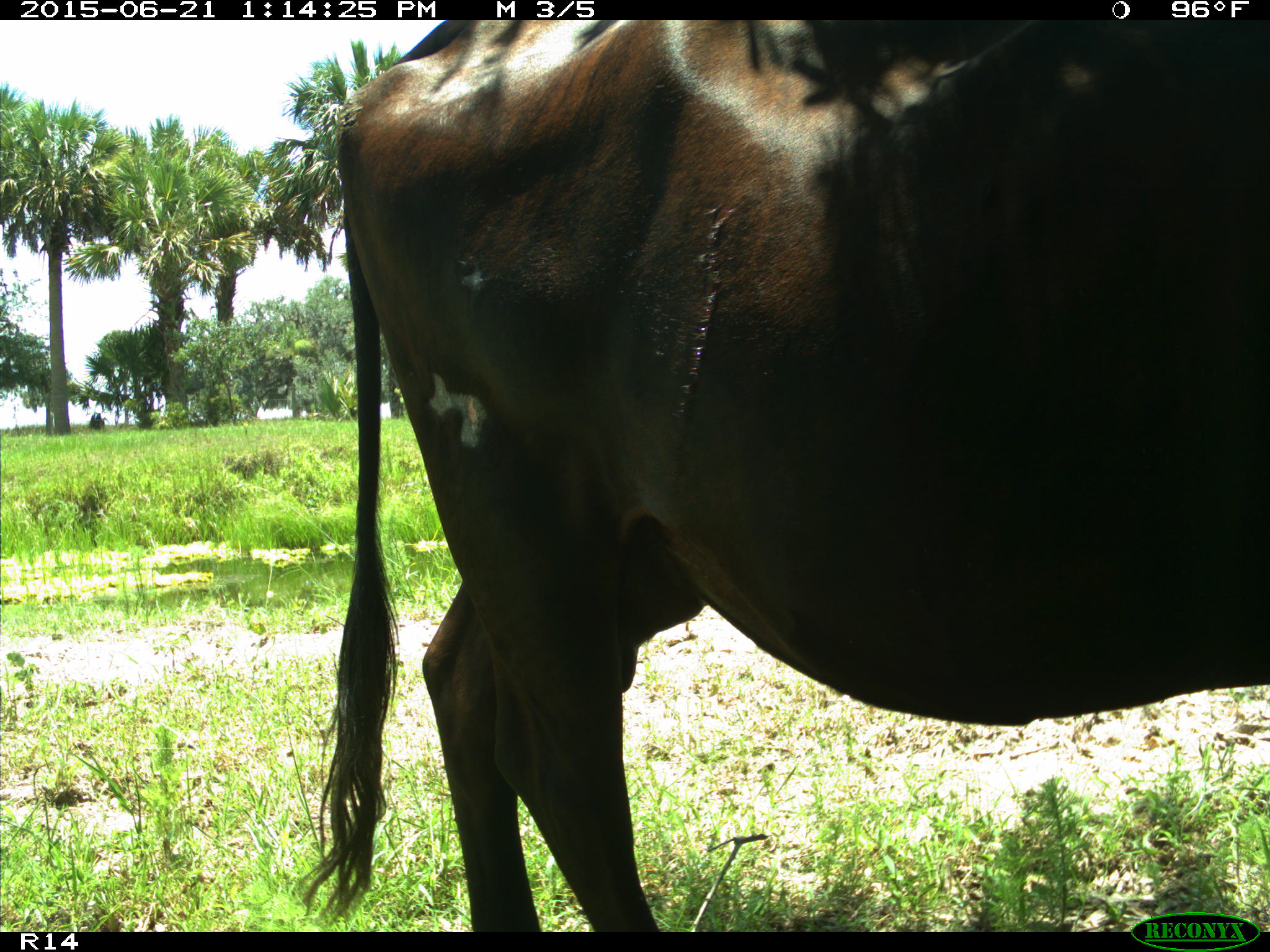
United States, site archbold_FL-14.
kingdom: Animalia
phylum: Chordata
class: Mammalia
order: Artiodactyla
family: Bovidae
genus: Bos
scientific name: Bos taurus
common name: domestic cow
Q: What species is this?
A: Bos taurus (domestic cow).